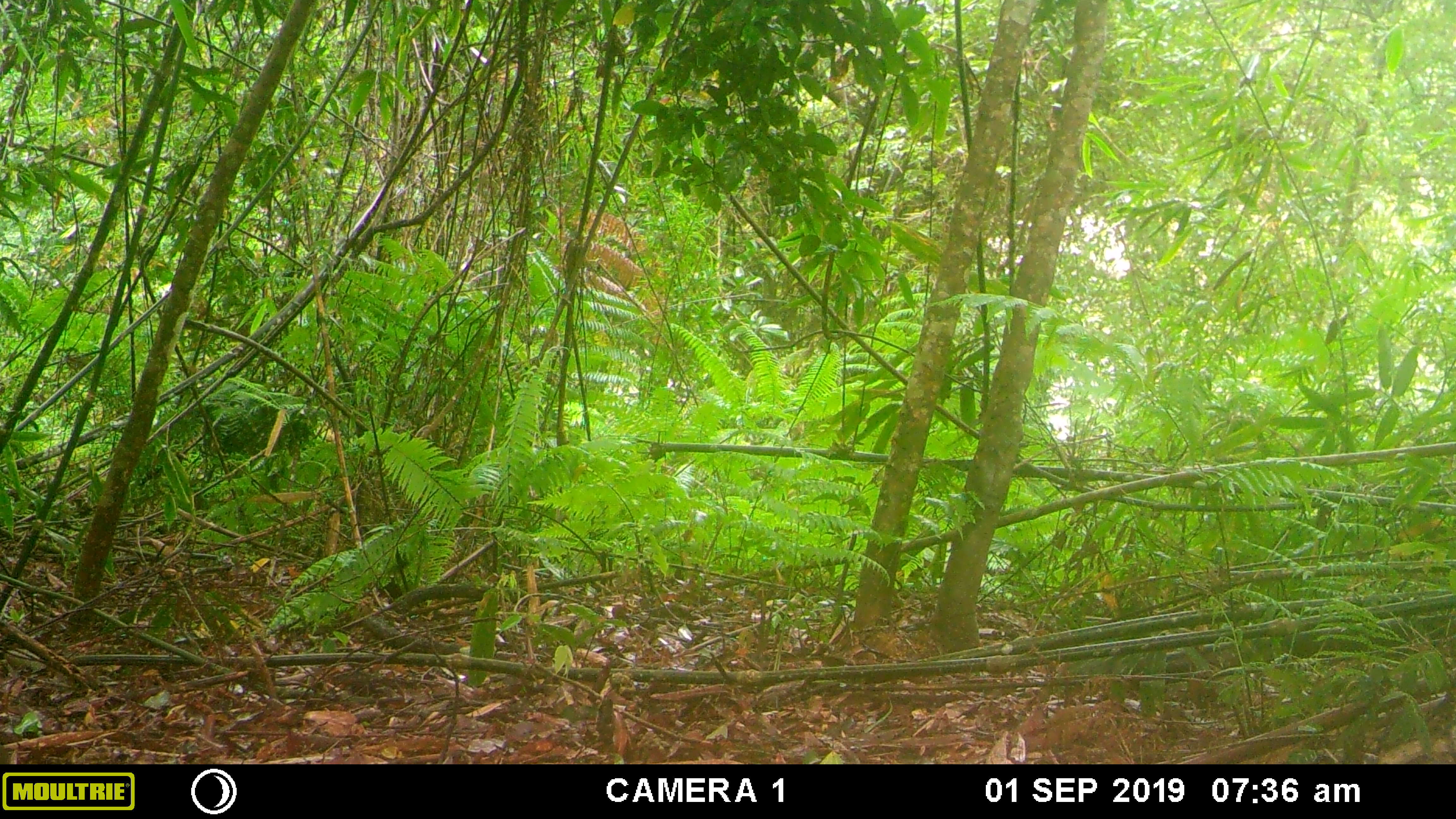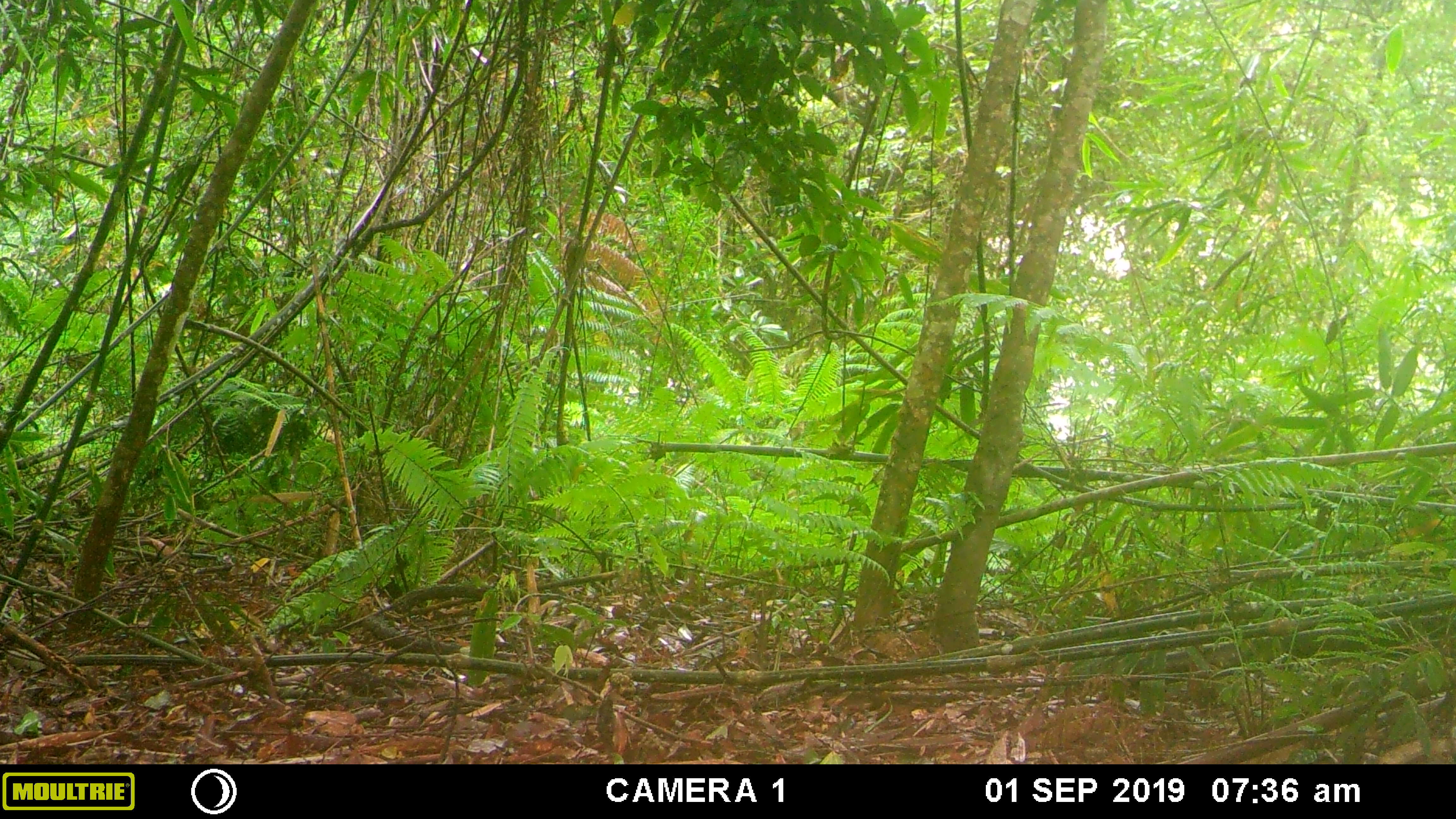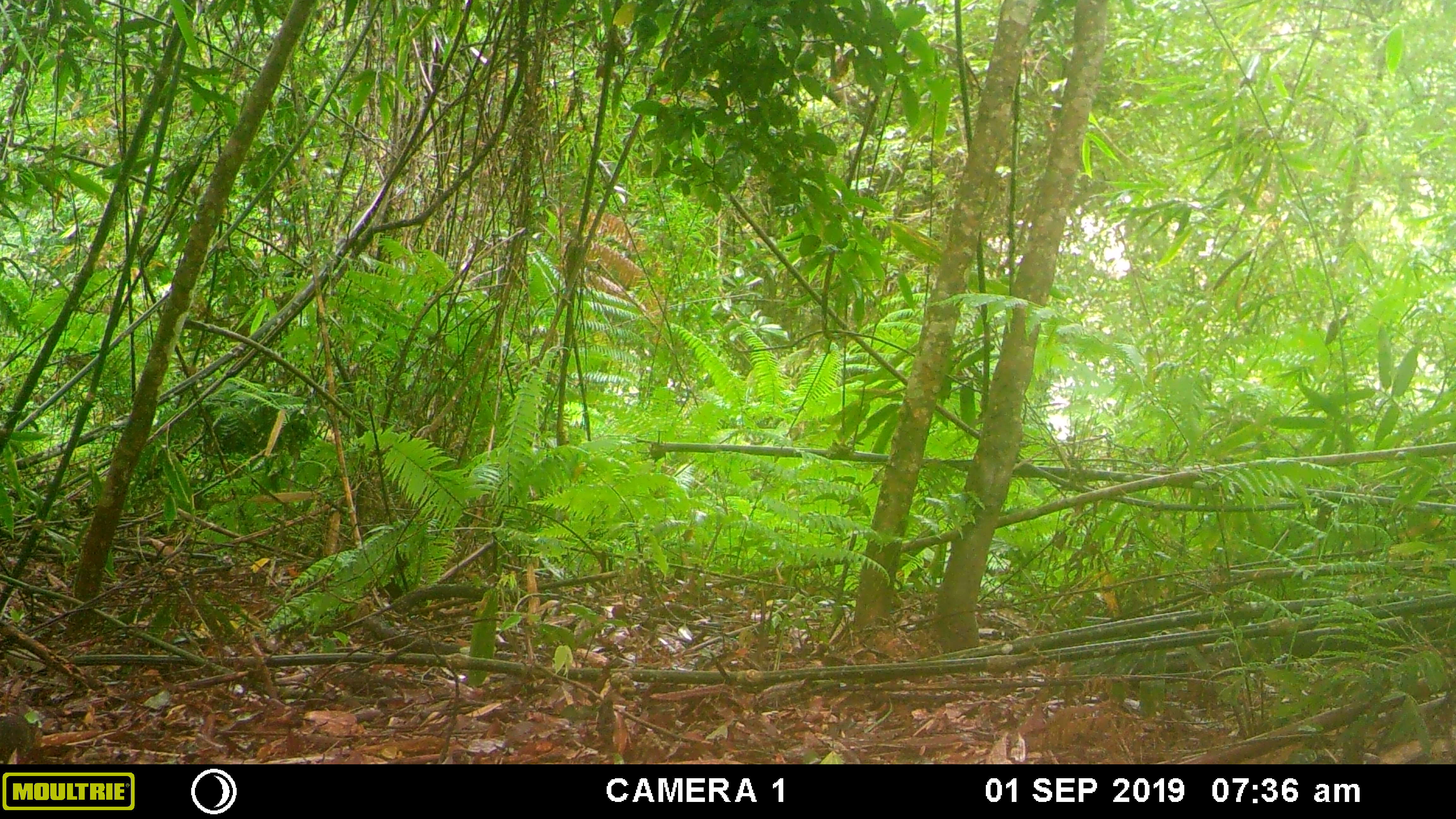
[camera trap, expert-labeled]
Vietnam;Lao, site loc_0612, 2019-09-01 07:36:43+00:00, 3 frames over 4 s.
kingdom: Animalia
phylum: Chordata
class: Mammalia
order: Rodentia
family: Sciuridae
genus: Dremomys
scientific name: Dremomys rufigenis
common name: red-cheeked squirrel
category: red cheeked squirrel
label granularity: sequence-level